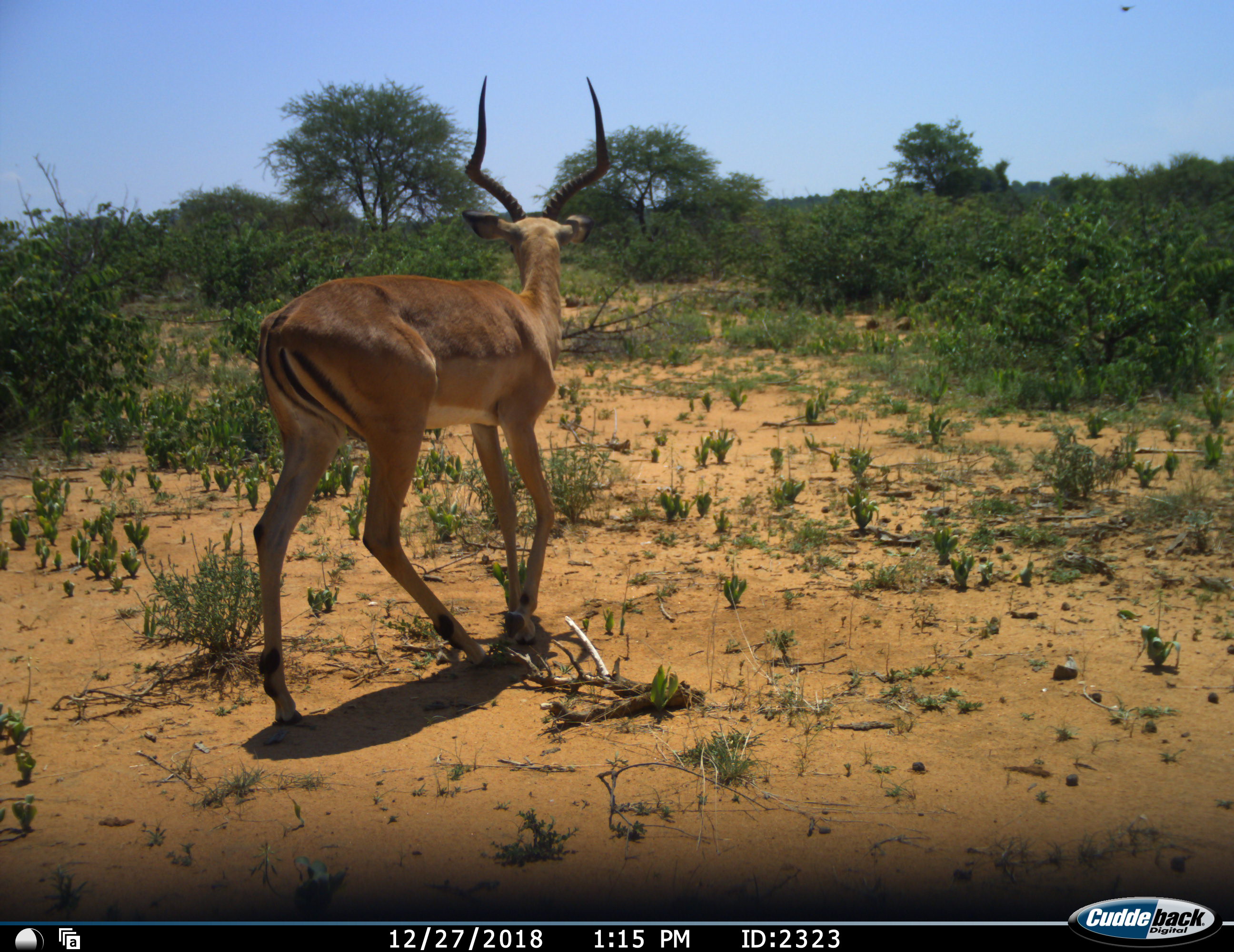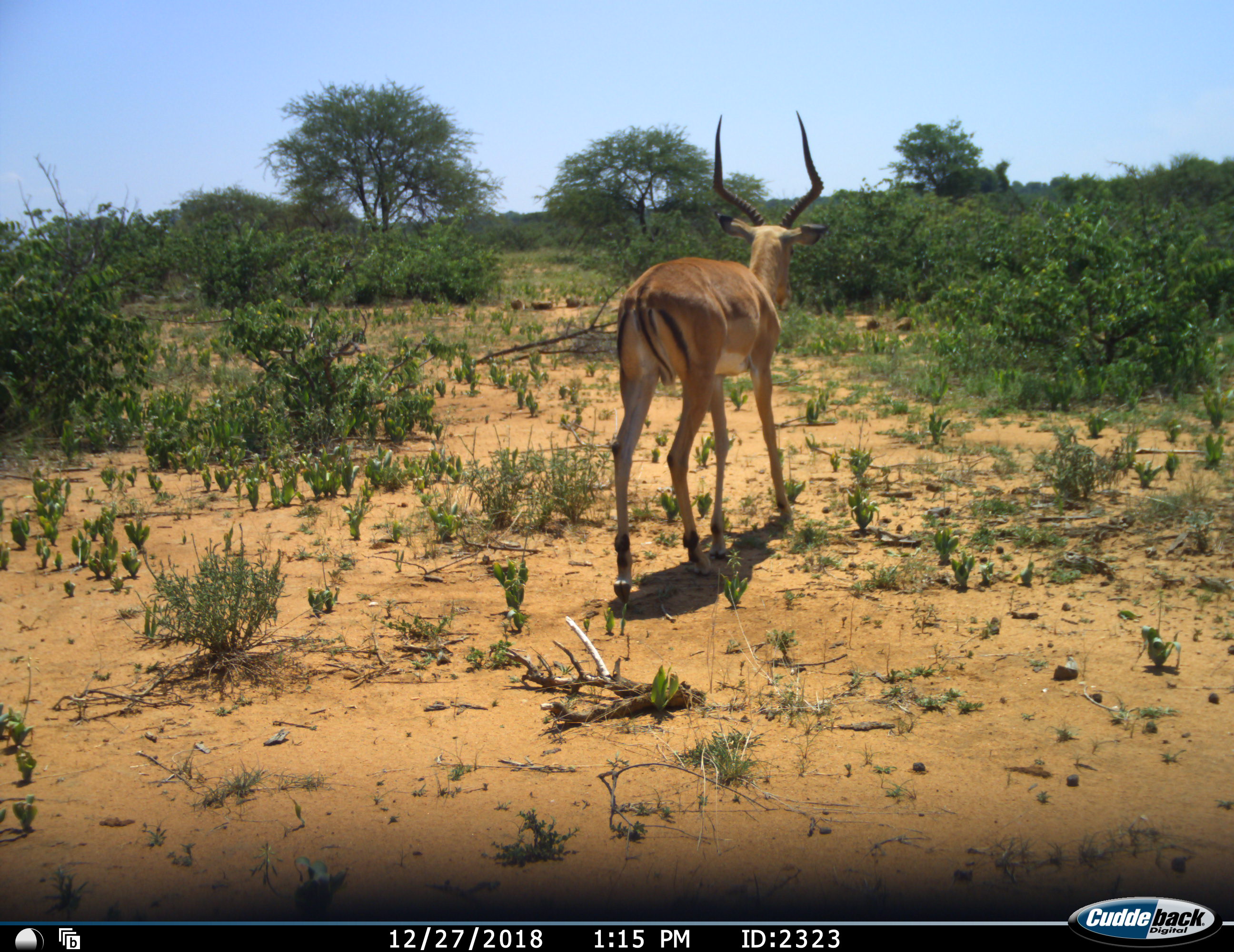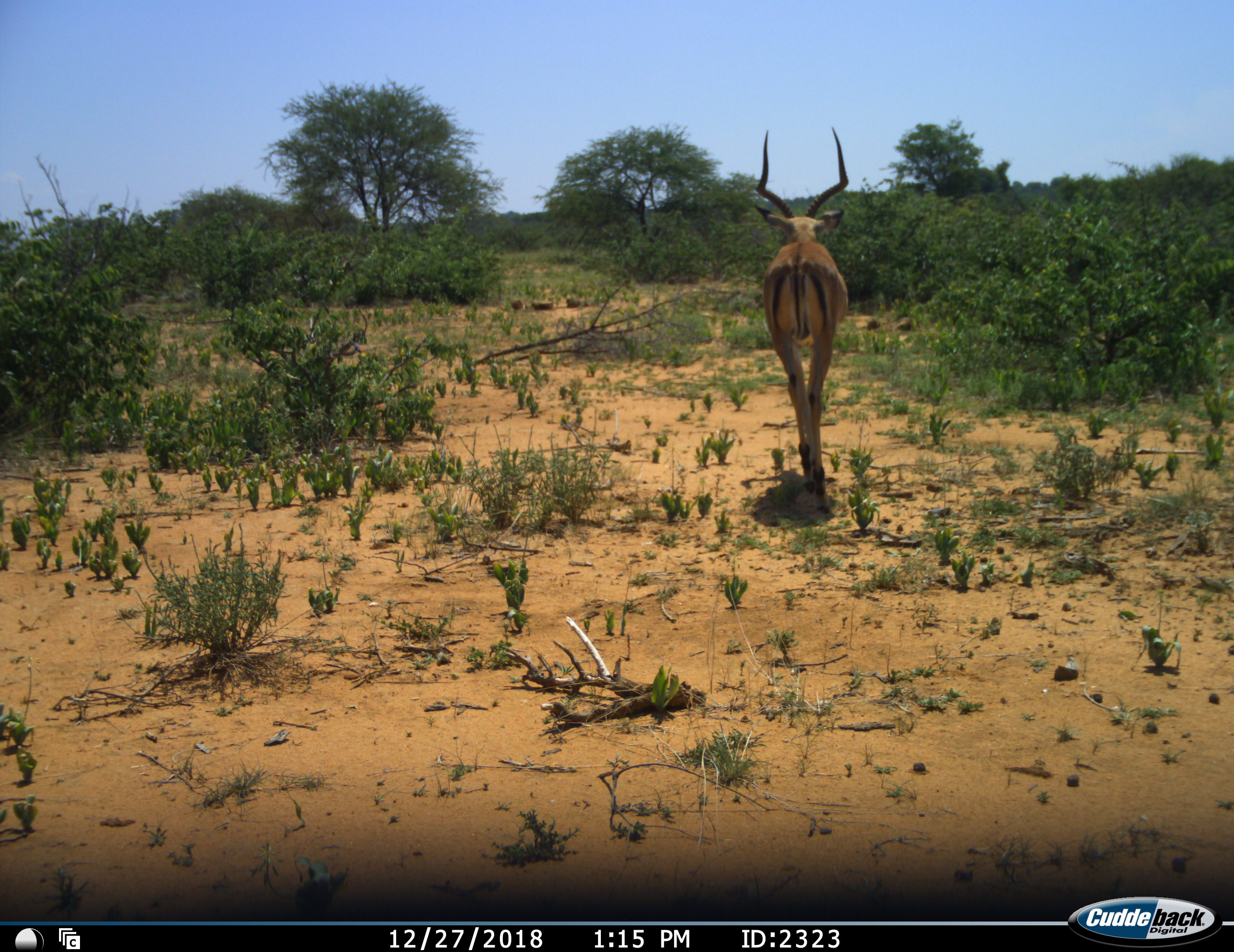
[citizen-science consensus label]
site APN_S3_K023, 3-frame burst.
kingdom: Animalia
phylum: Chordata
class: Mammalia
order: Artiodactyla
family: Bovidae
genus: Aepyceros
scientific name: Aepyceros melampus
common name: impala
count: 1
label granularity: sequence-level